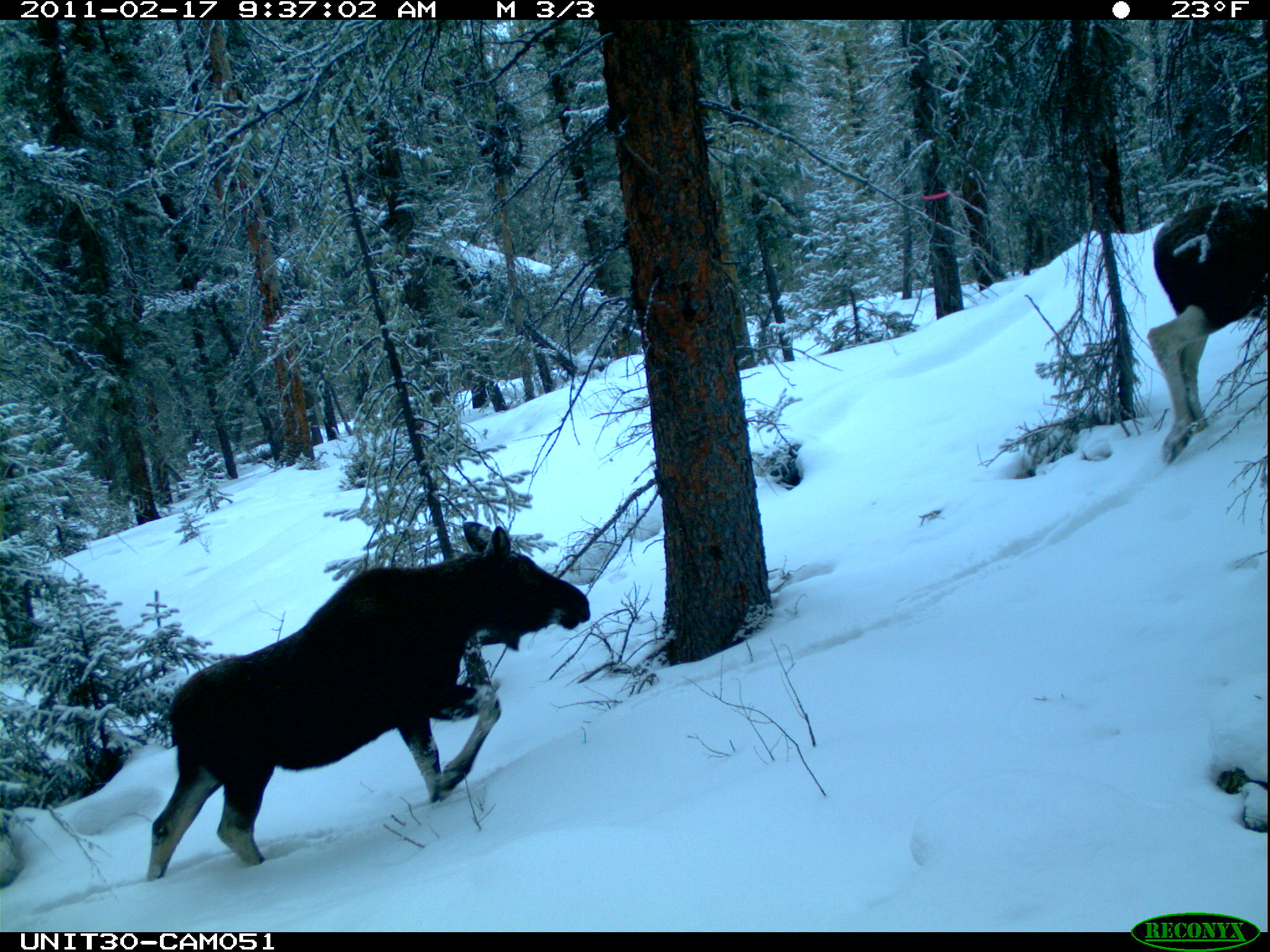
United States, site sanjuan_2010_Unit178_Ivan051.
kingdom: Animalia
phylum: Chordata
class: Mammalia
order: Artiodactyla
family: Cervidae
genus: Alces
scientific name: Alces alces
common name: moose